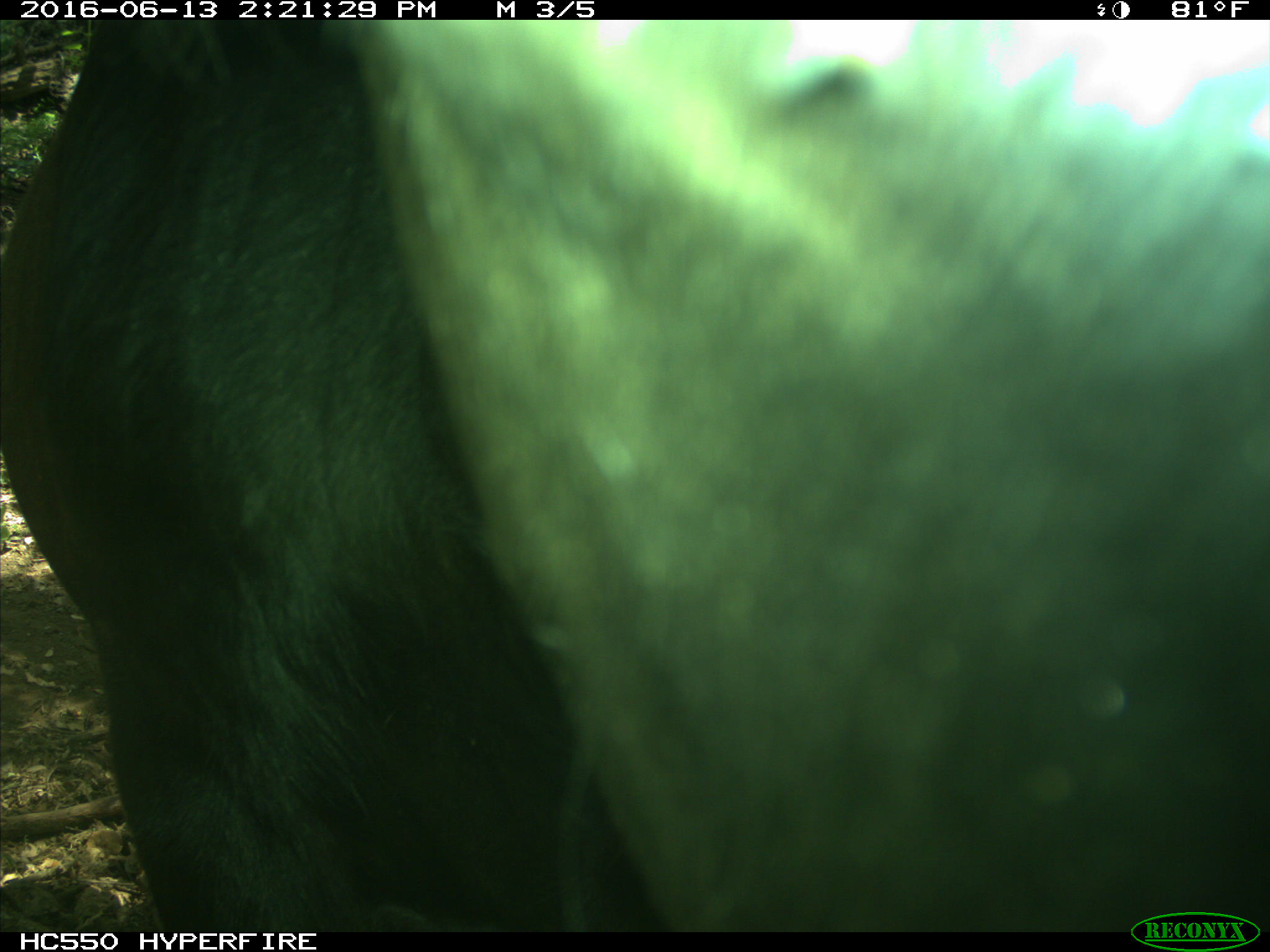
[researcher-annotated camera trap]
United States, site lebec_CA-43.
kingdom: Animalia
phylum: Chordata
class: Mammalia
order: Artiodactyla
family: Bovidae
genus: Bos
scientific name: Bos taurus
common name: domestic cow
Bos taurus (domestic cow).